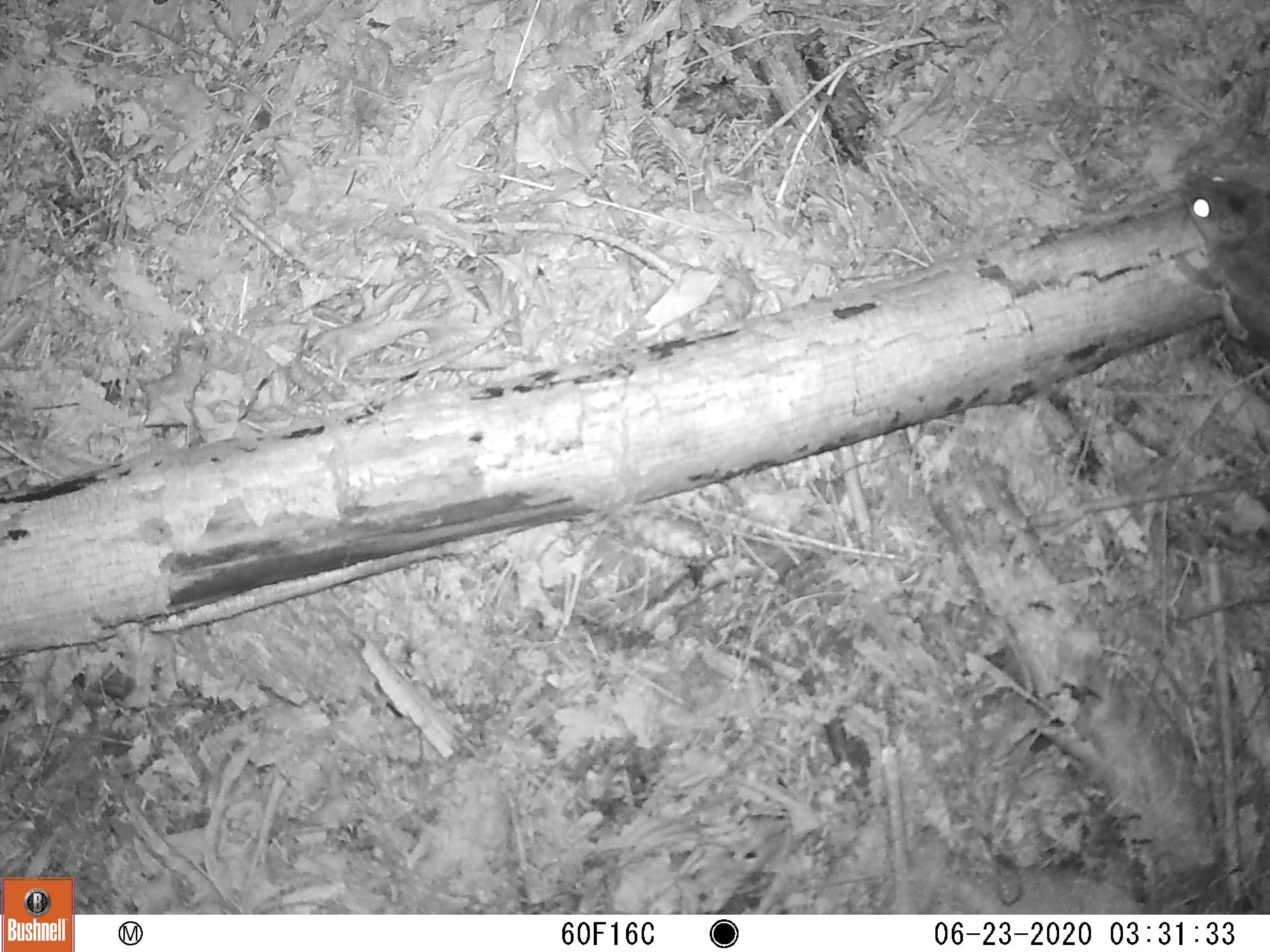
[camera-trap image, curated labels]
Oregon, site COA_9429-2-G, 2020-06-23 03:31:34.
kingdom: Animalia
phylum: Chordata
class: Mammalia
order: Rodentia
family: Sciuridae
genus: Glaucomys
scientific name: Glaucomys oregonensis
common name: humboldt's flying squirrel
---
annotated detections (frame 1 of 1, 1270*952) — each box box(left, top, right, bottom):
humboldt's flying squirrel: box(1166, 153, 1263, 376)